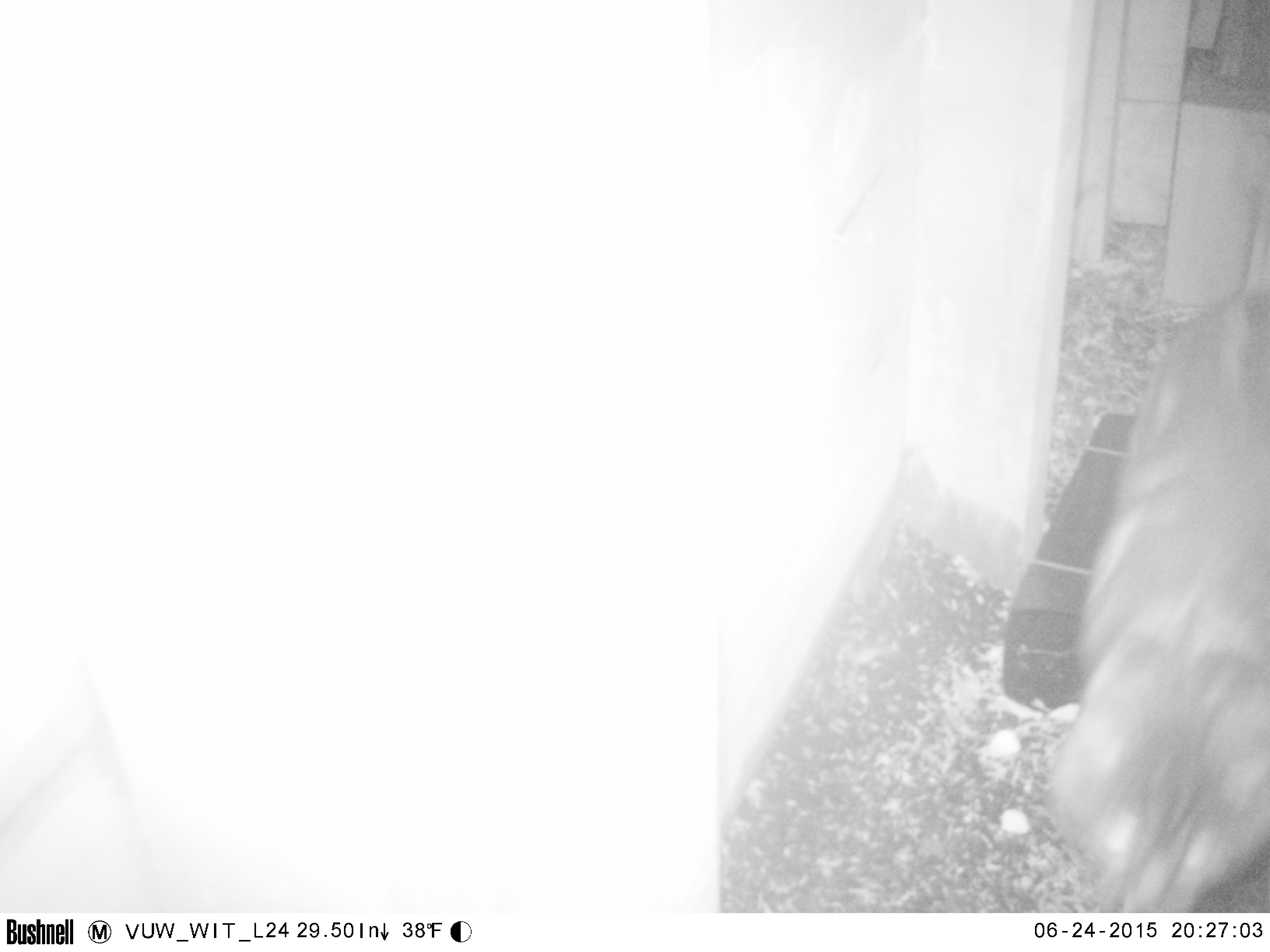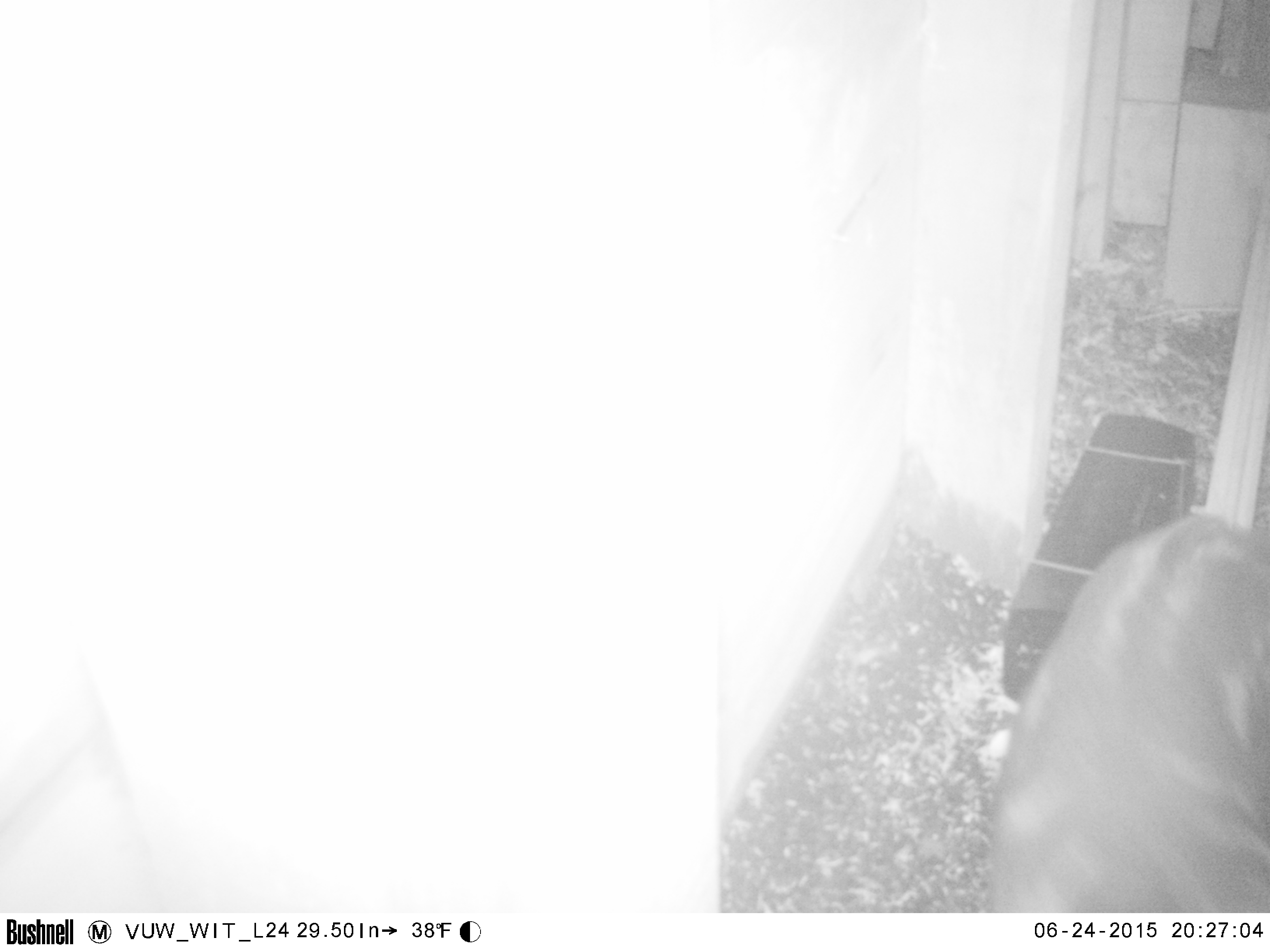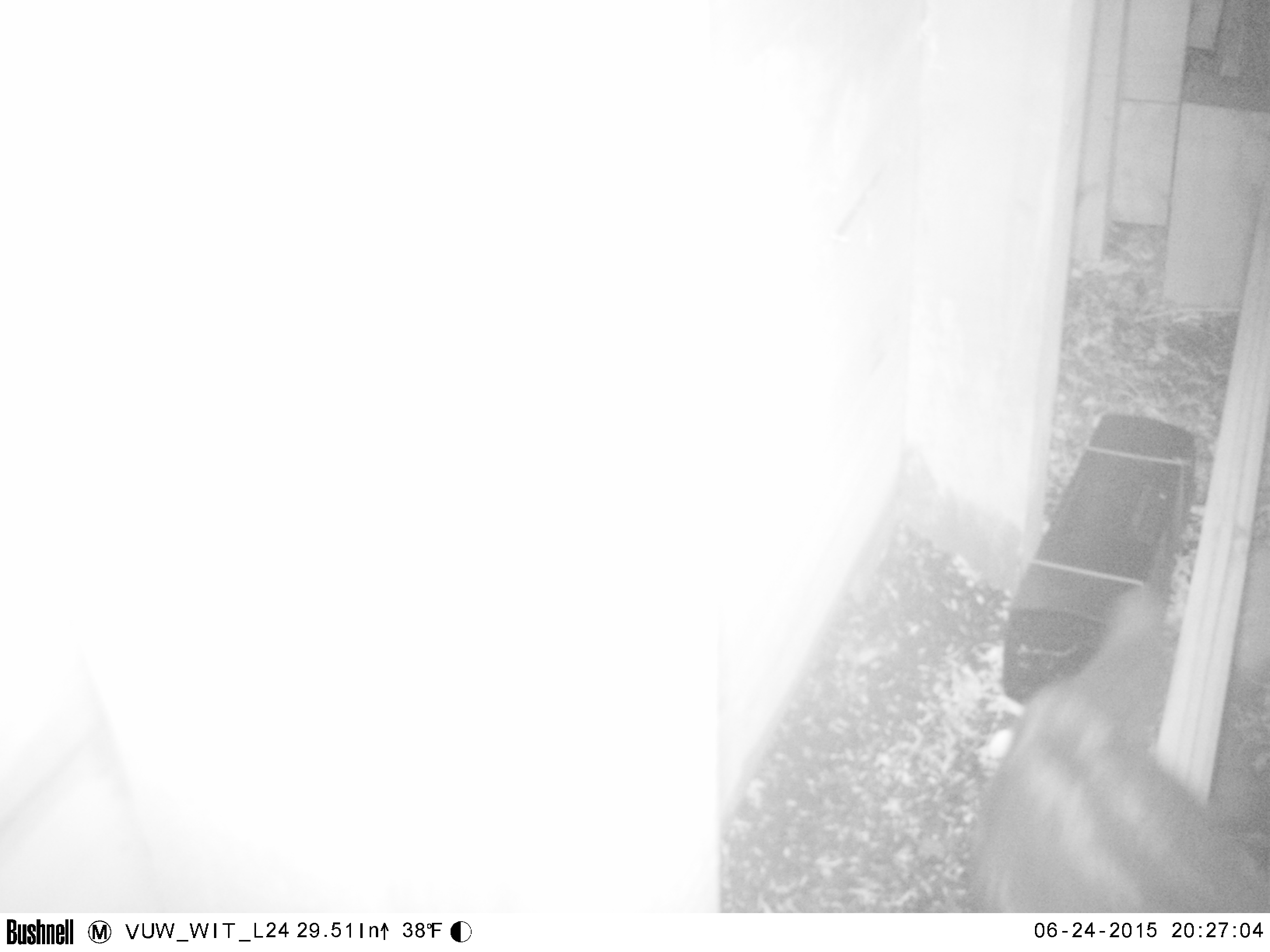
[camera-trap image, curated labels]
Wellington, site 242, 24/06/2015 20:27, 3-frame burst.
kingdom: Animalia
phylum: Chordata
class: Mammalia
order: Carnivora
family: Felidae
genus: Felis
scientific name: Felis catus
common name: cat